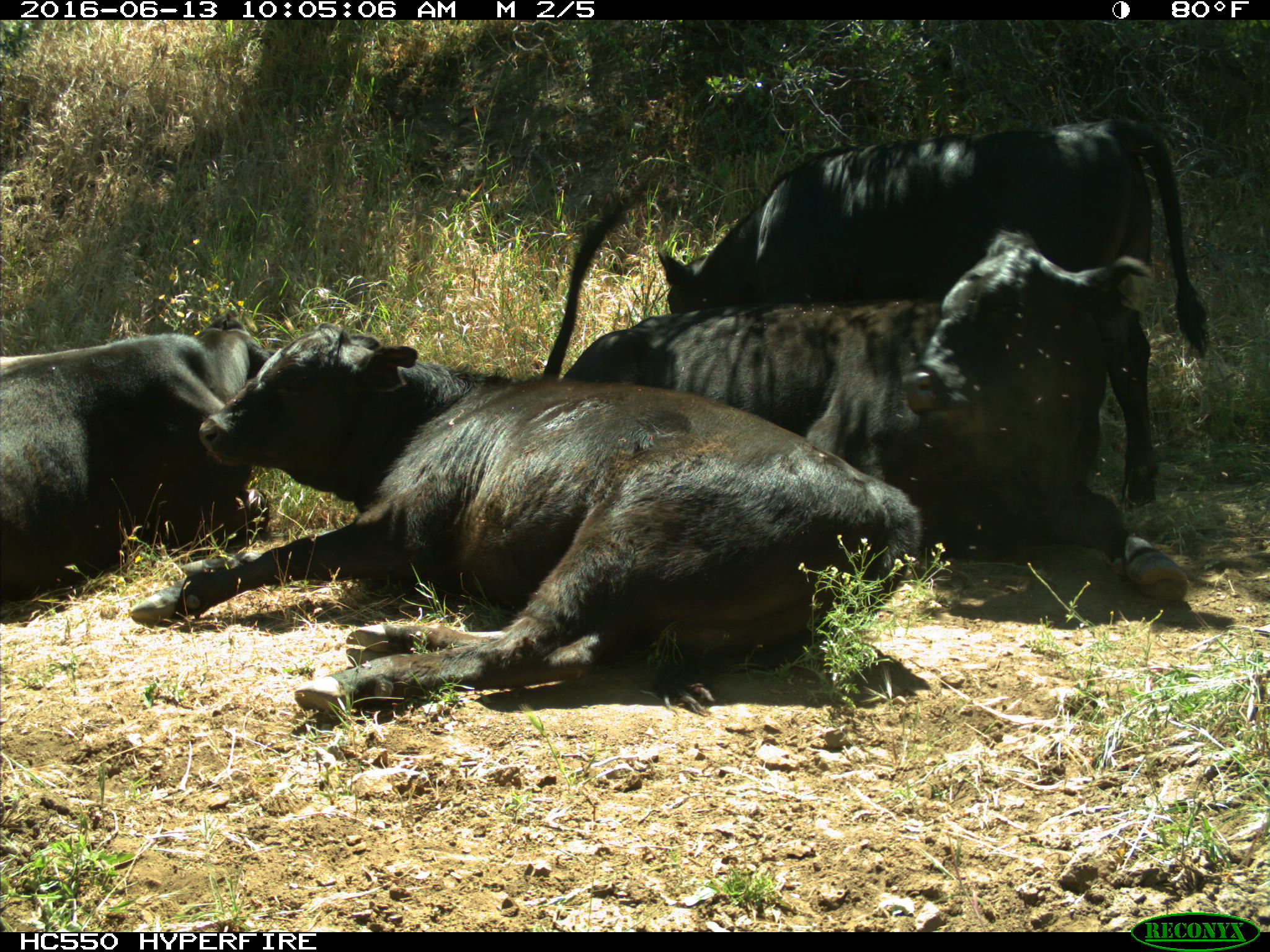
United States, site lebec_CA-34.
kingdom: Animalia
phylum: Chordata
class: Mammalia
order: Artiodactyla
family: Bovidae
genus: Bos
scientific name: Bos taurus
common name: domestic cow